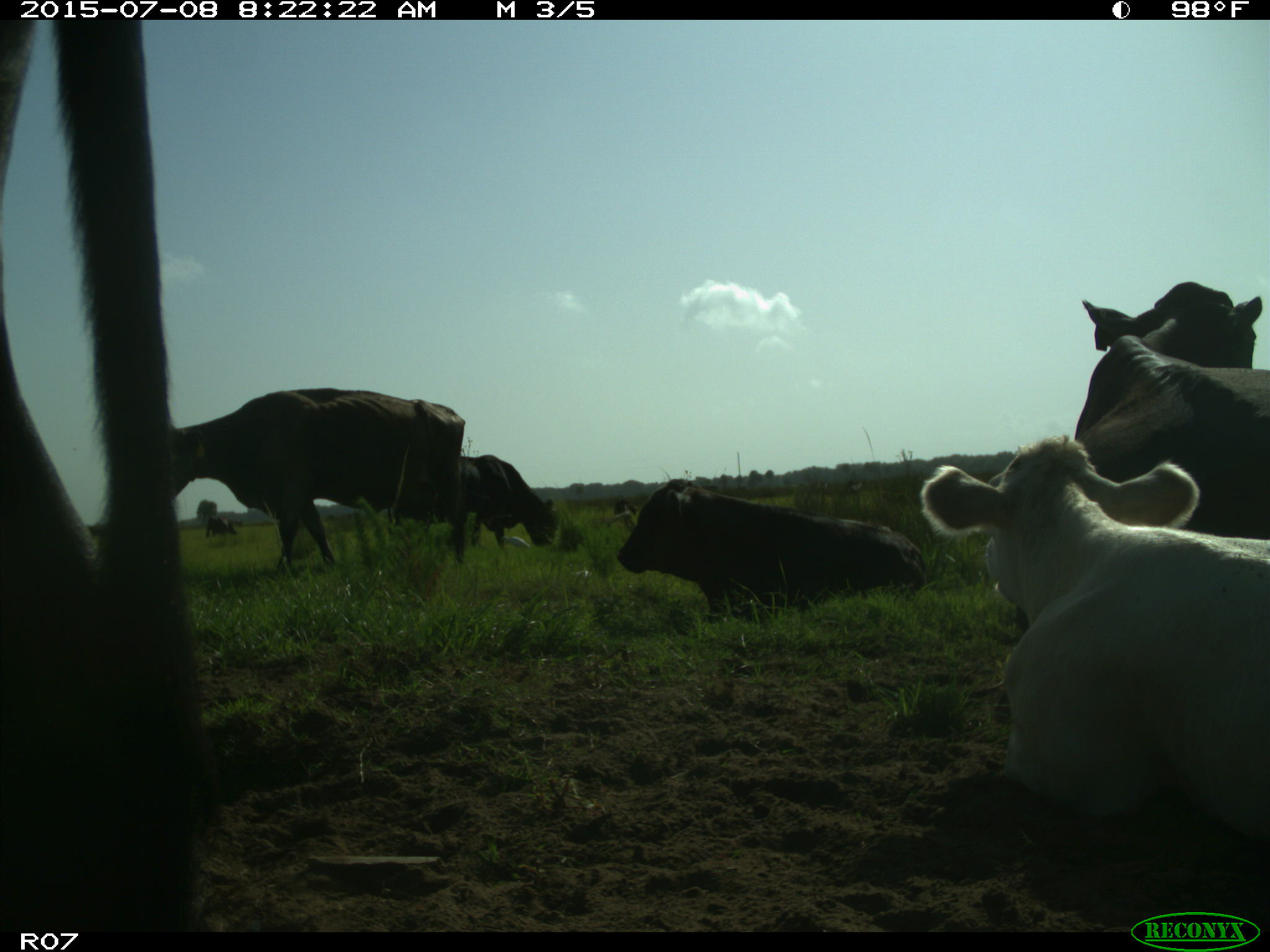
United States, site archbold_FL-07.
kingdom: Animalia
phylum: Chordata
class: Mammalia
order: Artiodactyla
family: Bovidae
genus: Bos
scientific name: Bos taurus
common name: domestic cow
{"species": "Bos taurus (domestic cow)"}